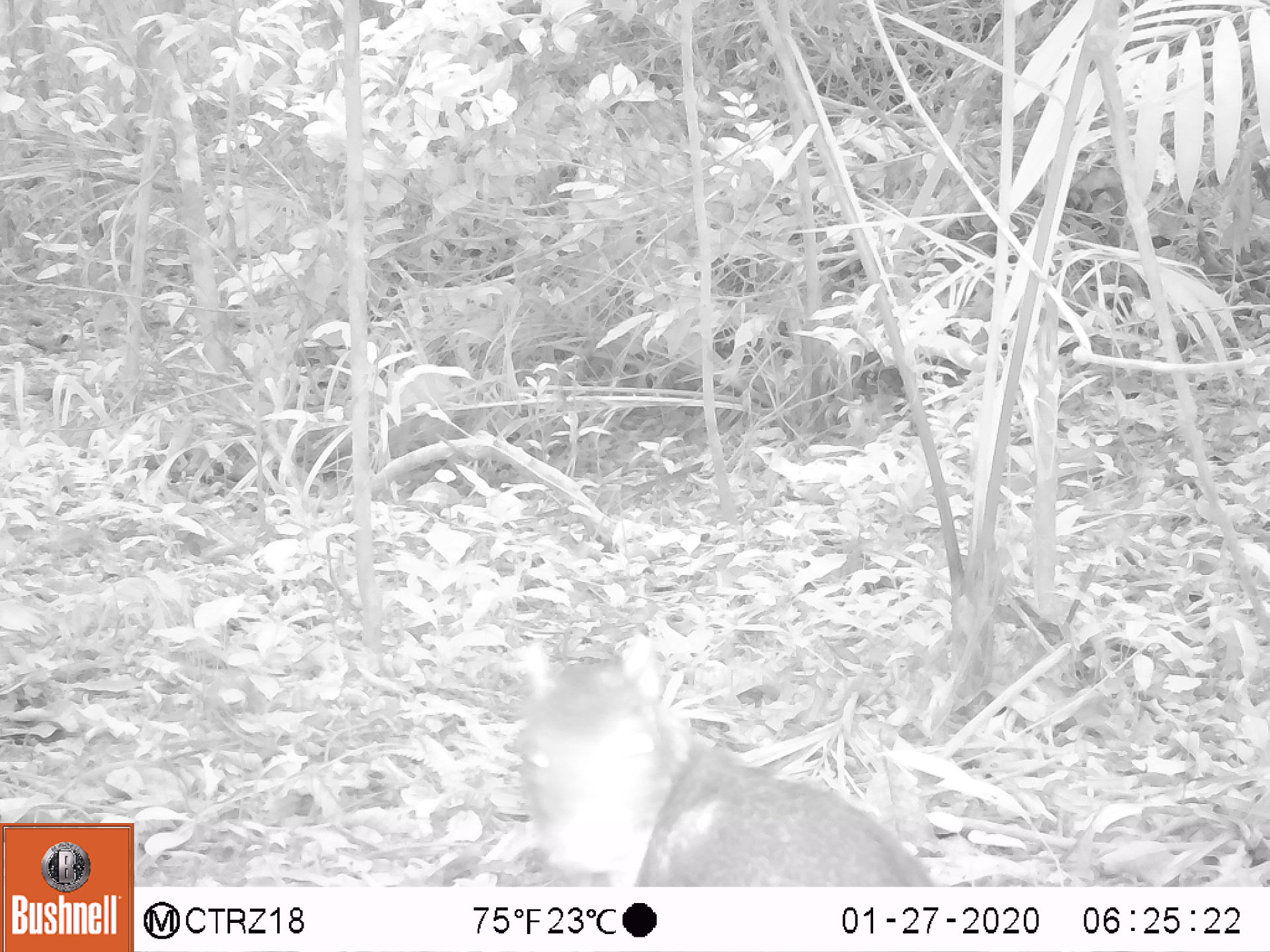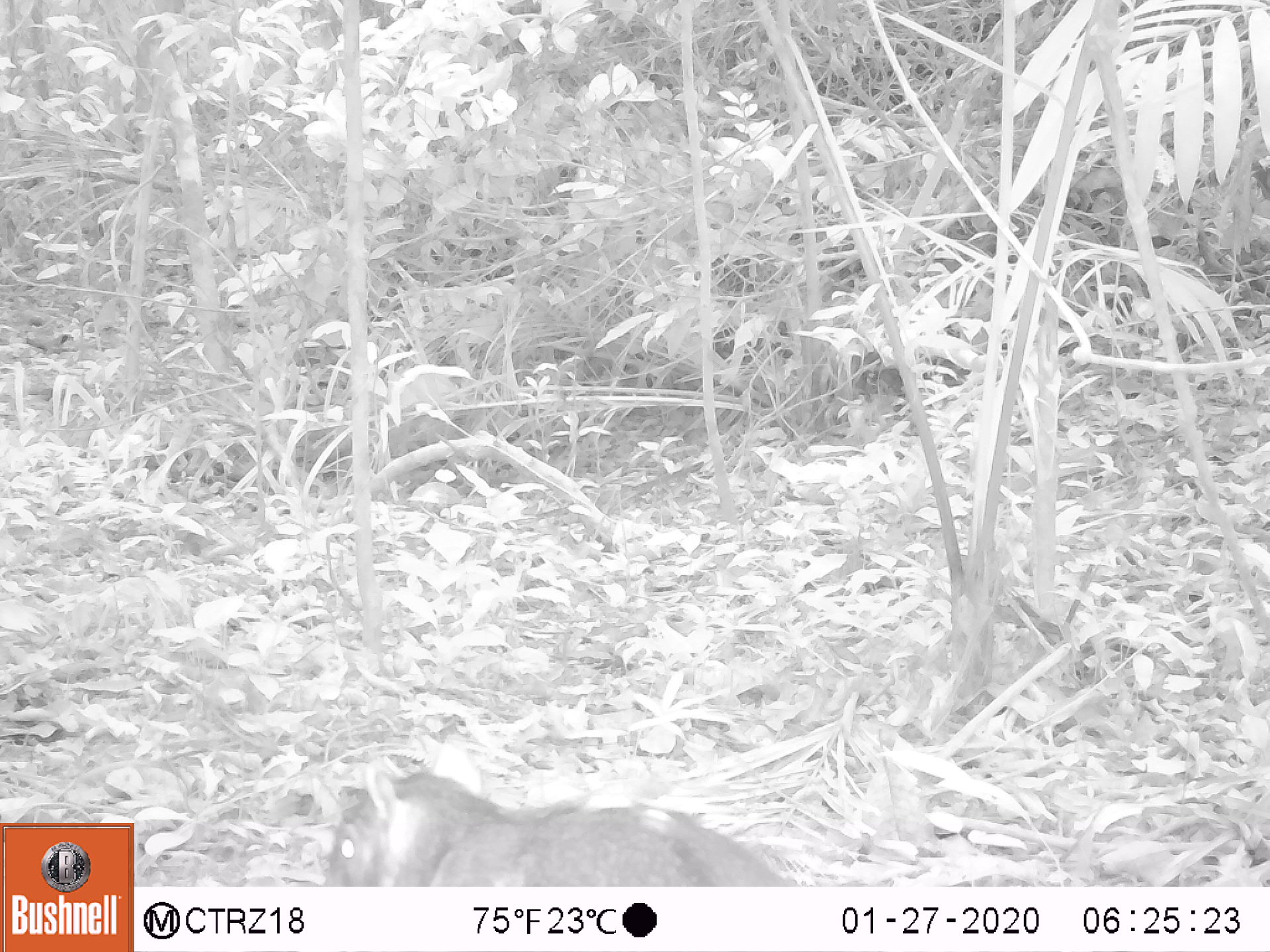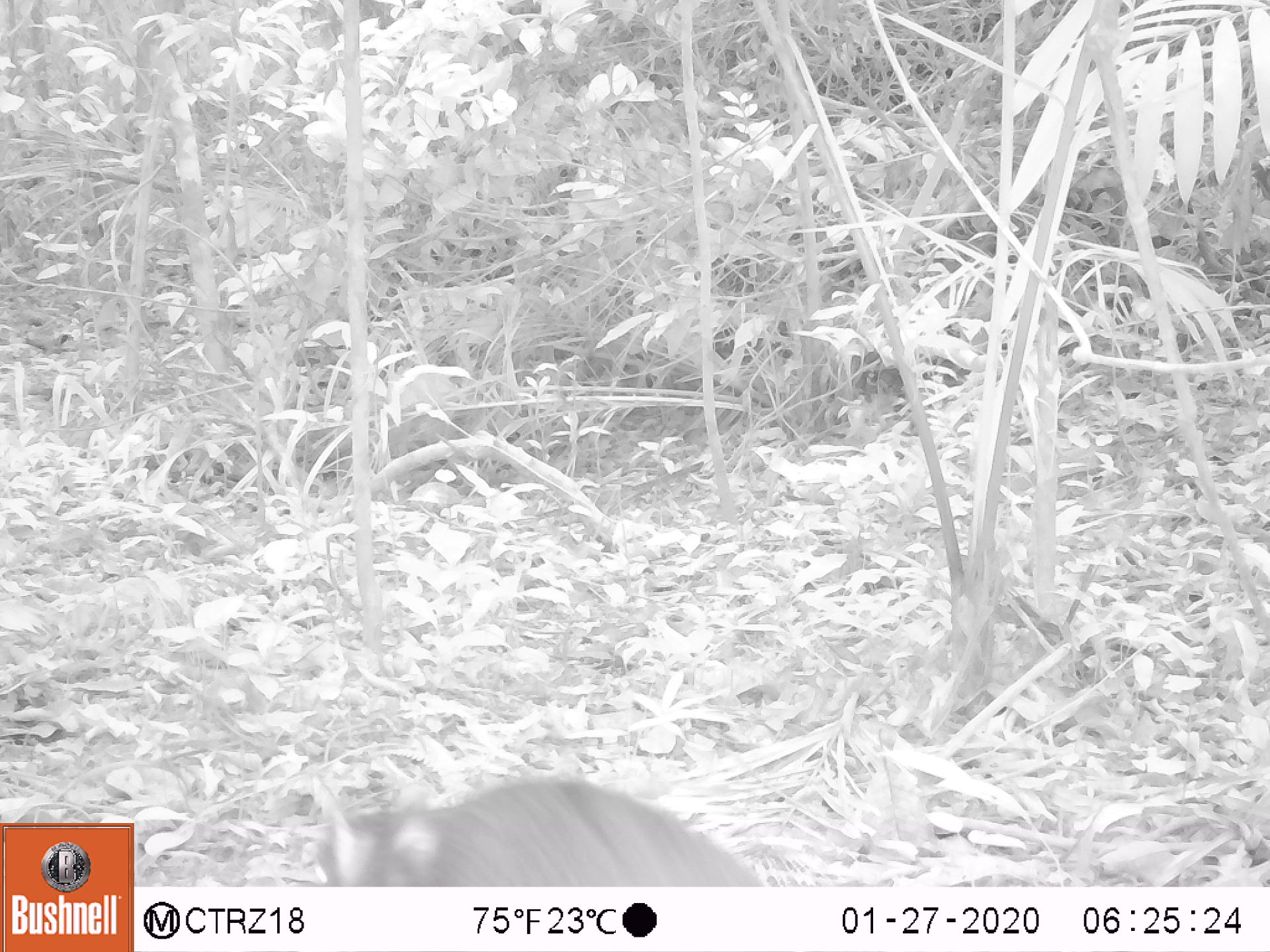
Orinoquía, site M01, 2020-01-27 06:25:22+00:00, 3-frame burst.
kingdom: Animalia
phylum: Chordata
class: Mammalia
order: Rodentia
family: Dasyproctidae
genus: Dasyprocta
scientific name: Dasyprocta fuliginosa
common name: black agouti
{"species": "black agouti (Dasyprocta fuliginosa)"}